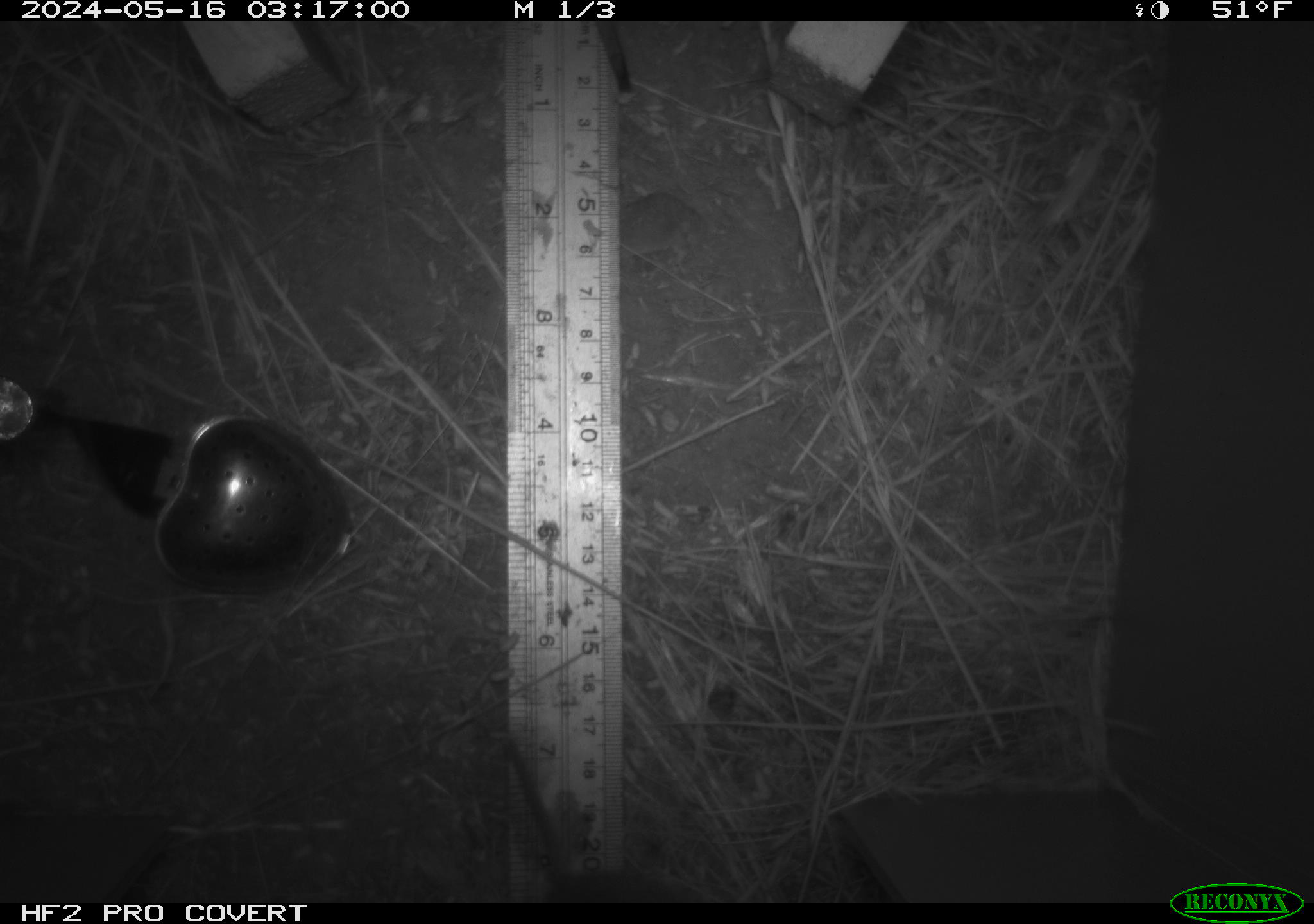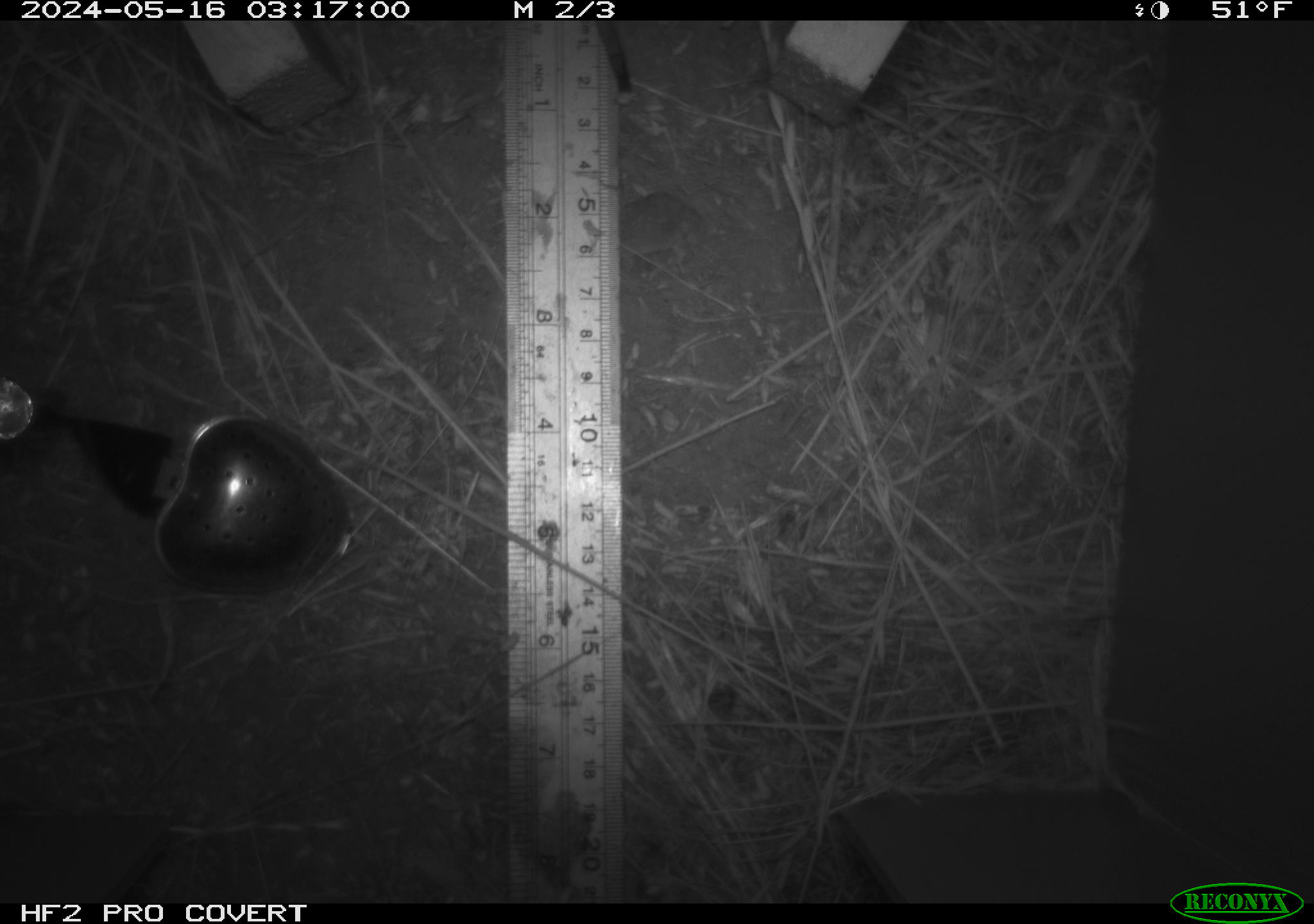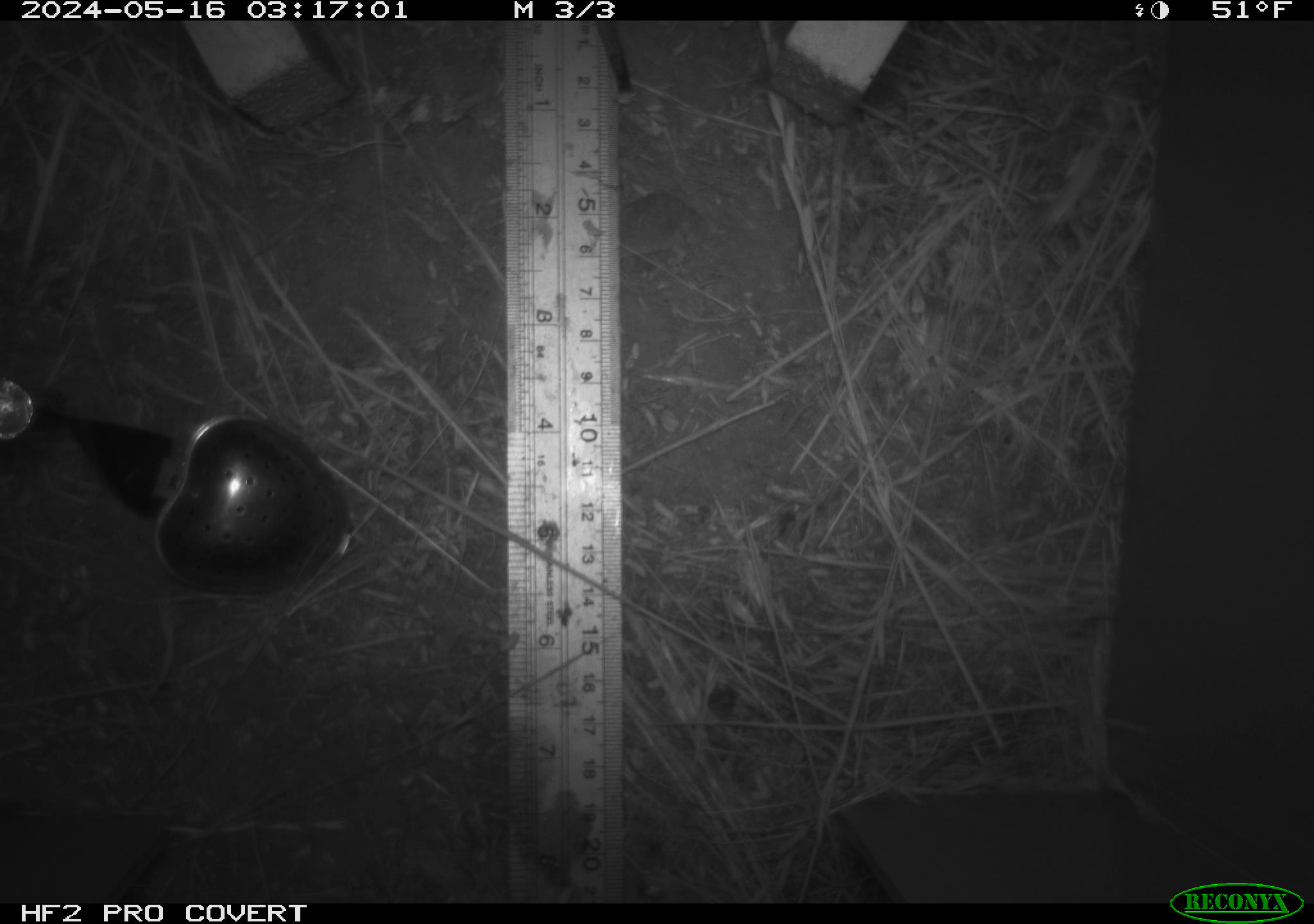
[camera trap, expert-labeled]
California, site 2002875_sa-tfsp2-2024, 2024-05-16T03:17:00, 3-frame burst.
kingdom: Animalia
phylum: Chordata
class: Mammalia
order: Rodentia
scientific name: Rodentia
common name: rodent